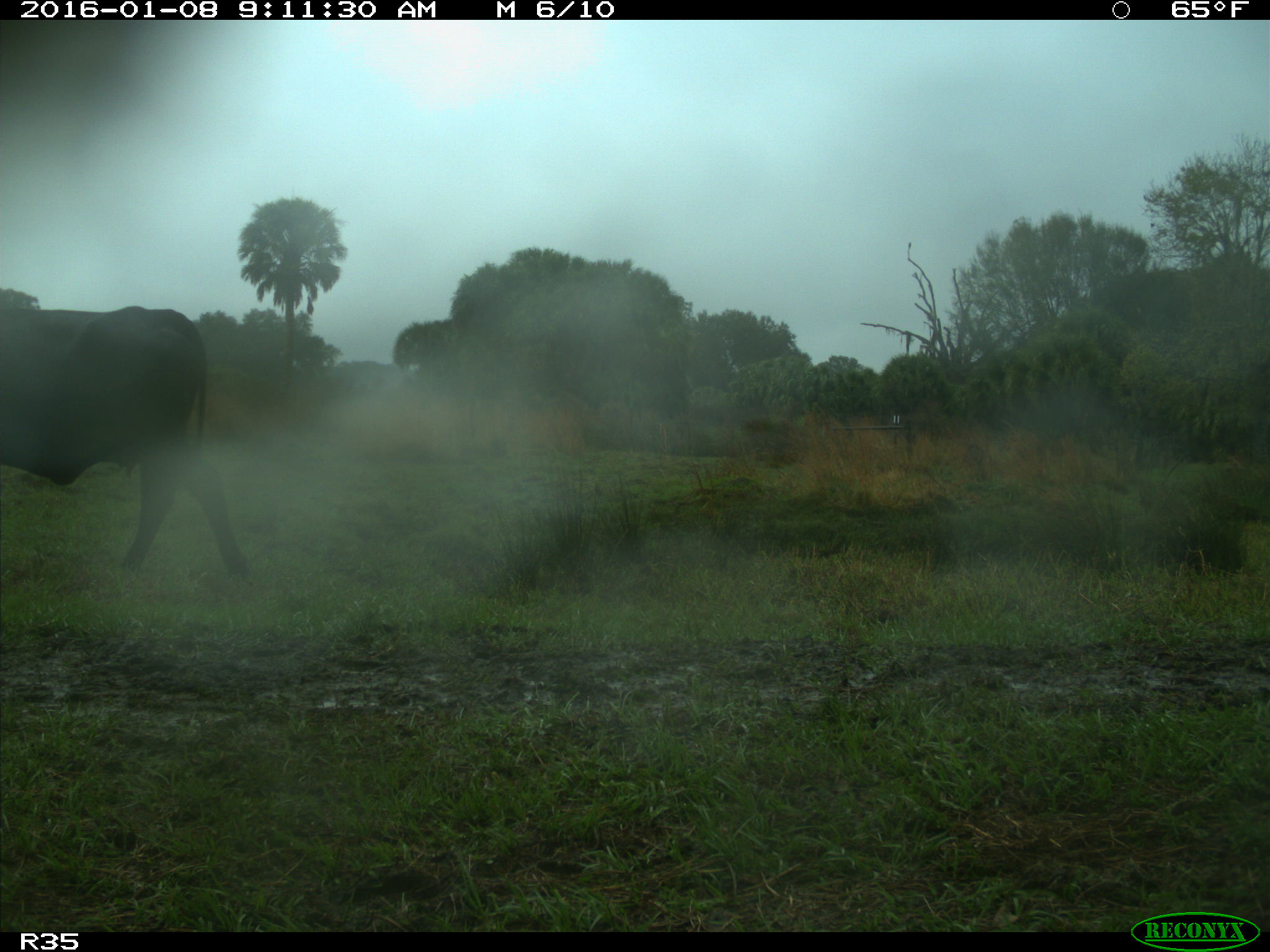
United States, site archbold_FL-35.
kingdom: Animalia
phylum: Chordata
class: Mammalia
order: Artiodactyla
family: Bovidae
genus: Bos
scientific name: Bos taurus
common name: domestic cow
Bos taurus (domestic cow).